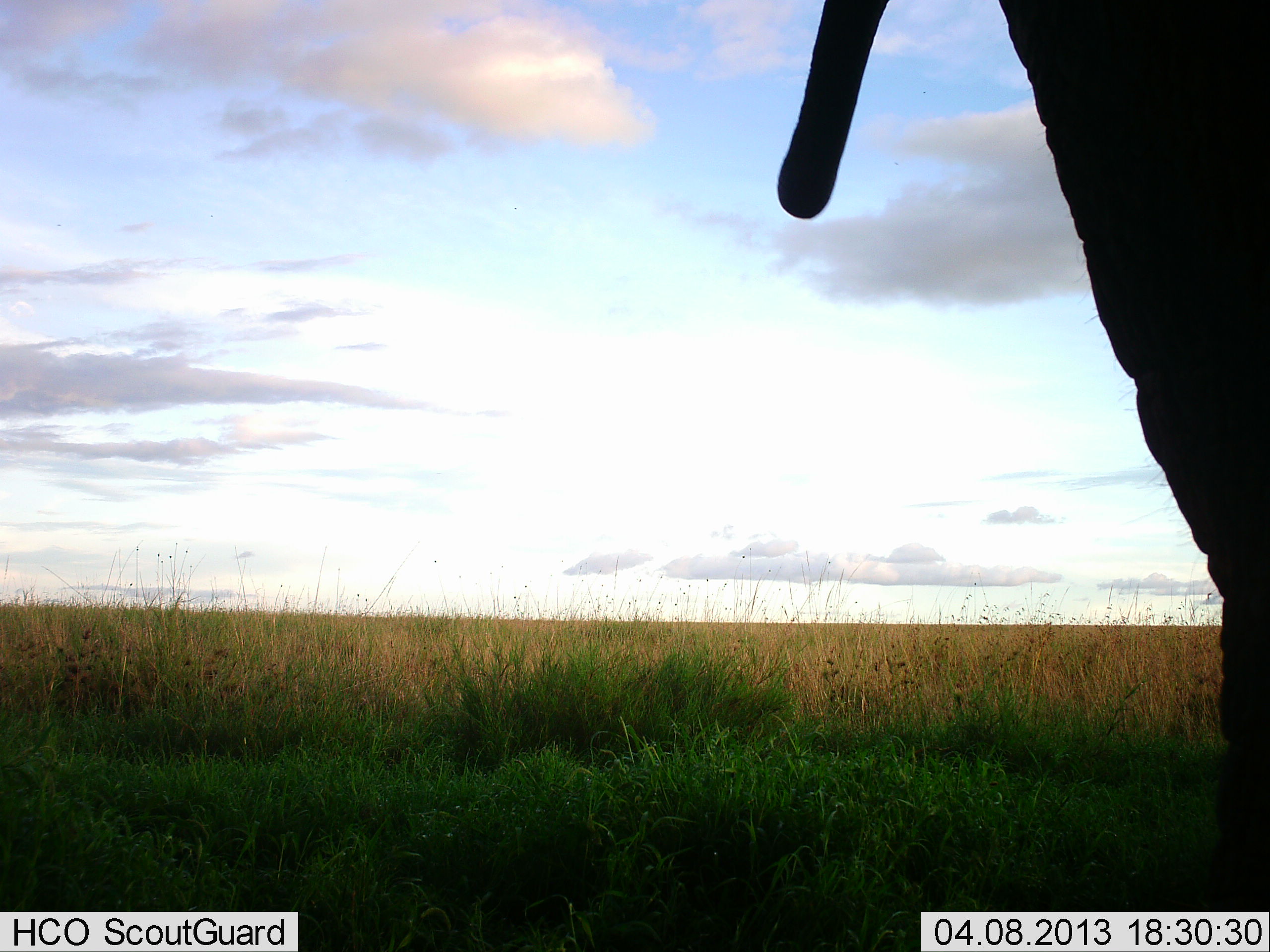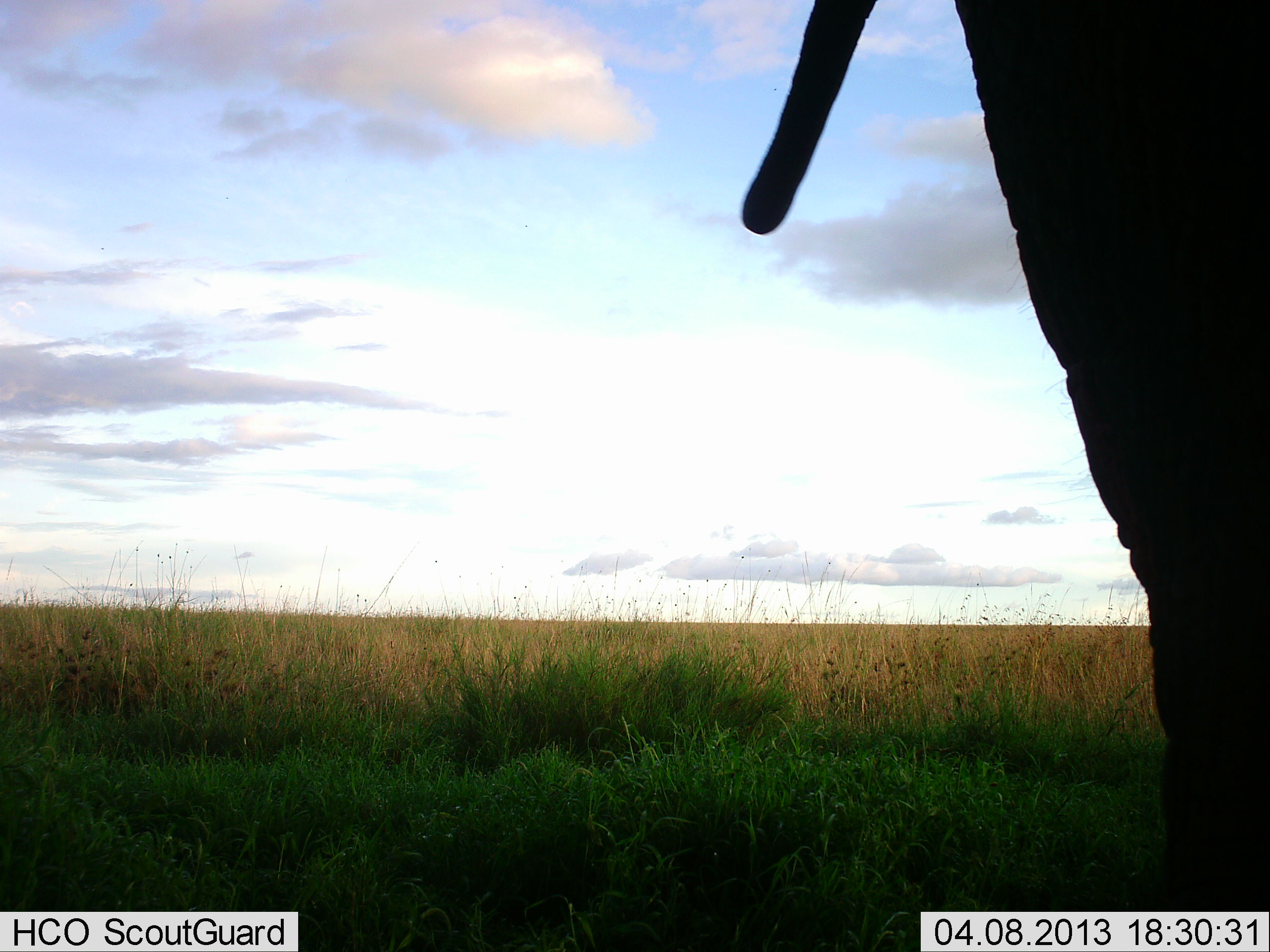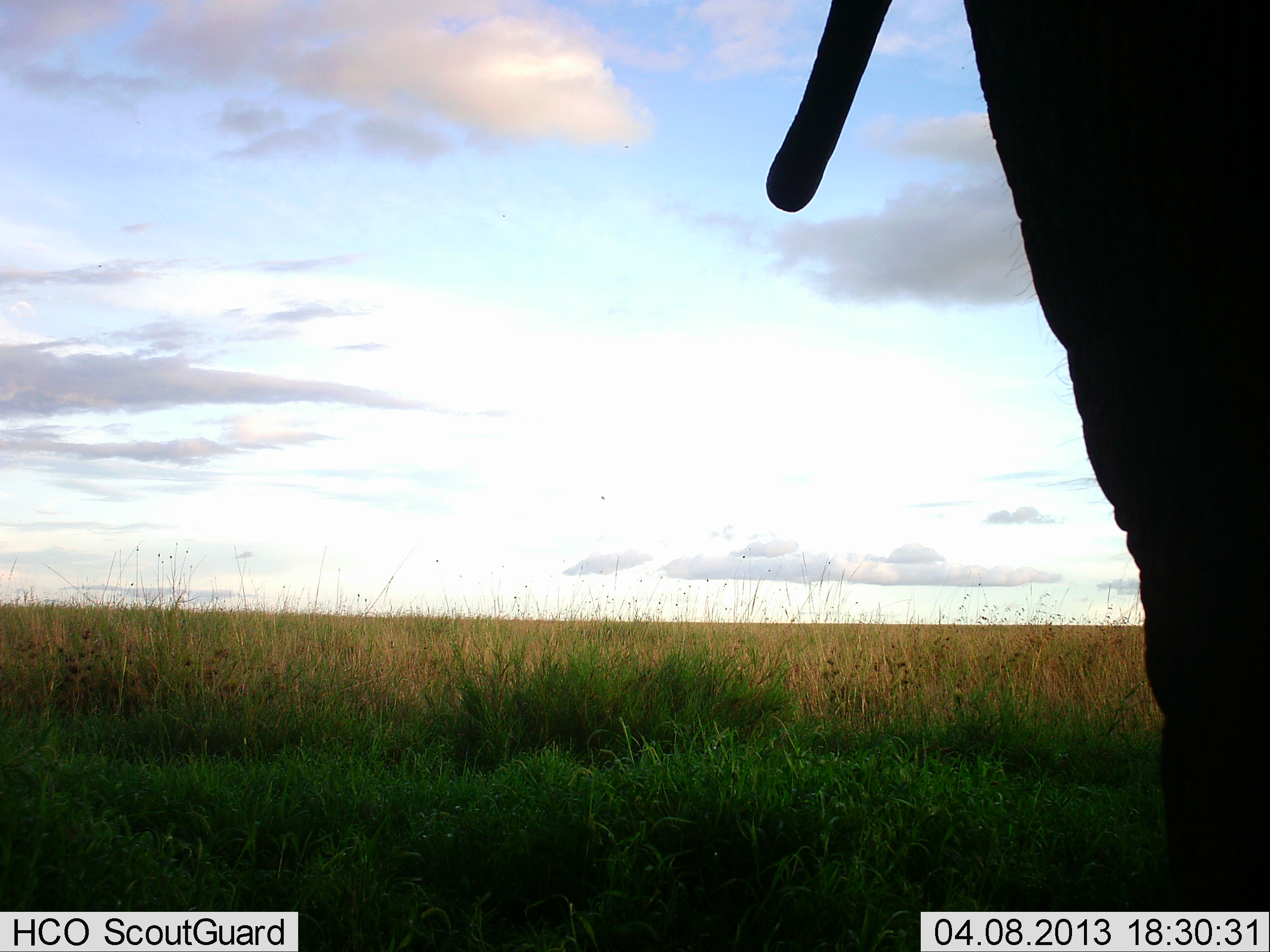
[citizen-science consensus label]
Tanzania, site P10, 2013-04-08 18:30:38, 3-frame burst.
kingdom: Animalia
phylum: Chordata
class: Mammalia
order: Proboscidea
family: Elephantidae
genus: Loxodonta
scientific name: Loxodonta africana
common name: african bush elephant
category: elephant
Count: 1.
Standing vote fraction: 77%.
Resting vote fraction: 0%.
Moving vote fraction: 23%.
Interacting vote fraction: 0%.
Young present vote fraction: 0%.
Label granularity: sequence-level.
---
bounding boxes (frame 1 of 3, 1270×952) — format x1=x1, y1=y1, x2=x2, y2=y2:
animal: x1=777, y1=0, x2=1270, y2=911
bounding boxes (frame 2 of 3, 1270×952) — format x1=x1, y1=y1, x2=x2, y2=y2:
animal: x1=741, y1=0, x2=1270, y2=911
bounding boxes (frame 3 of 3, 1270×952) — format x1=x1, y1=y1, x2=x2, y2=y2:
animal: x1=765, y1=0, x2=1270, y2=912